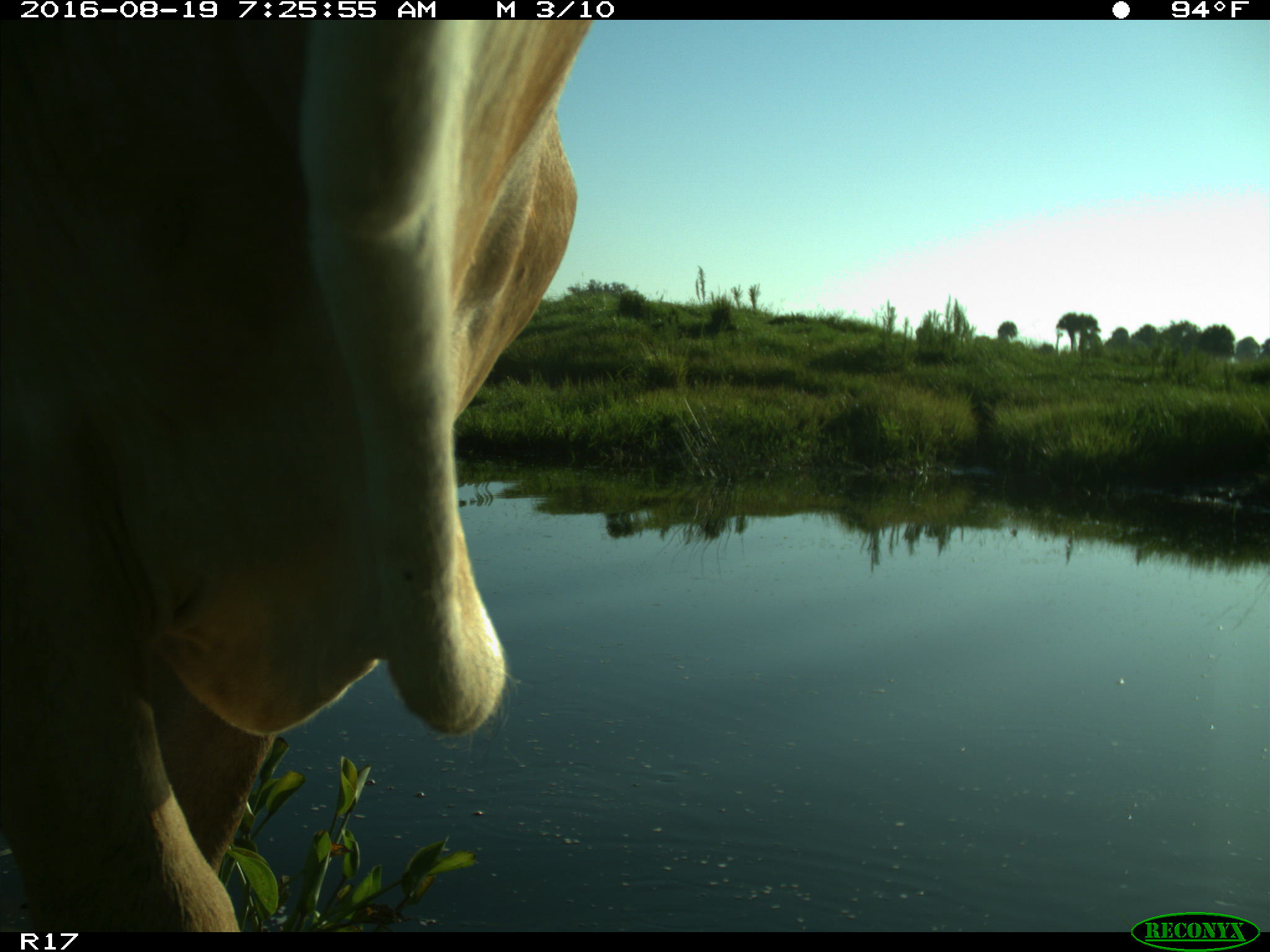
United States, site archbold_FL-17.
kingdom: Animalia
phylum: Chordata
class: Mammalia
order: Artiodactyla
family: Bovidae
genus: Bos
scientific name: Bos taurus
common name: domestic cow